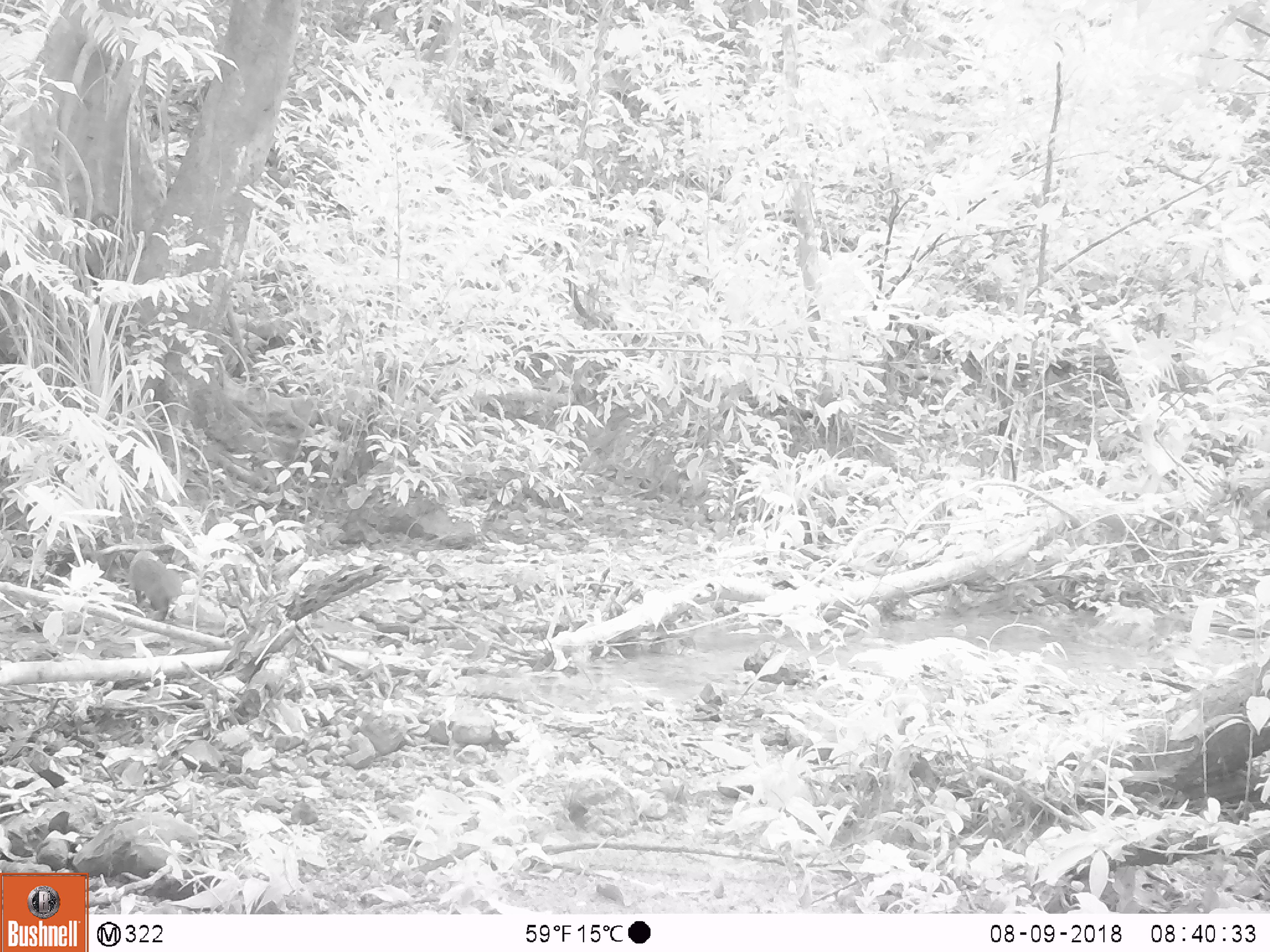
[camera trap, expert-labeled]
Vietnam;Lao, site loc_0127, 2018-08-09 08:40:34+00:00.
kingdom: Animalia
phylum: Chordata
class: Mammalia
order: Carnivora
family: Herpestidae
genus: Urva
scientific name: Urva urva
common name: crab-eating mongoose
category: crab eating mongoose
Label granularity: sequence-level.